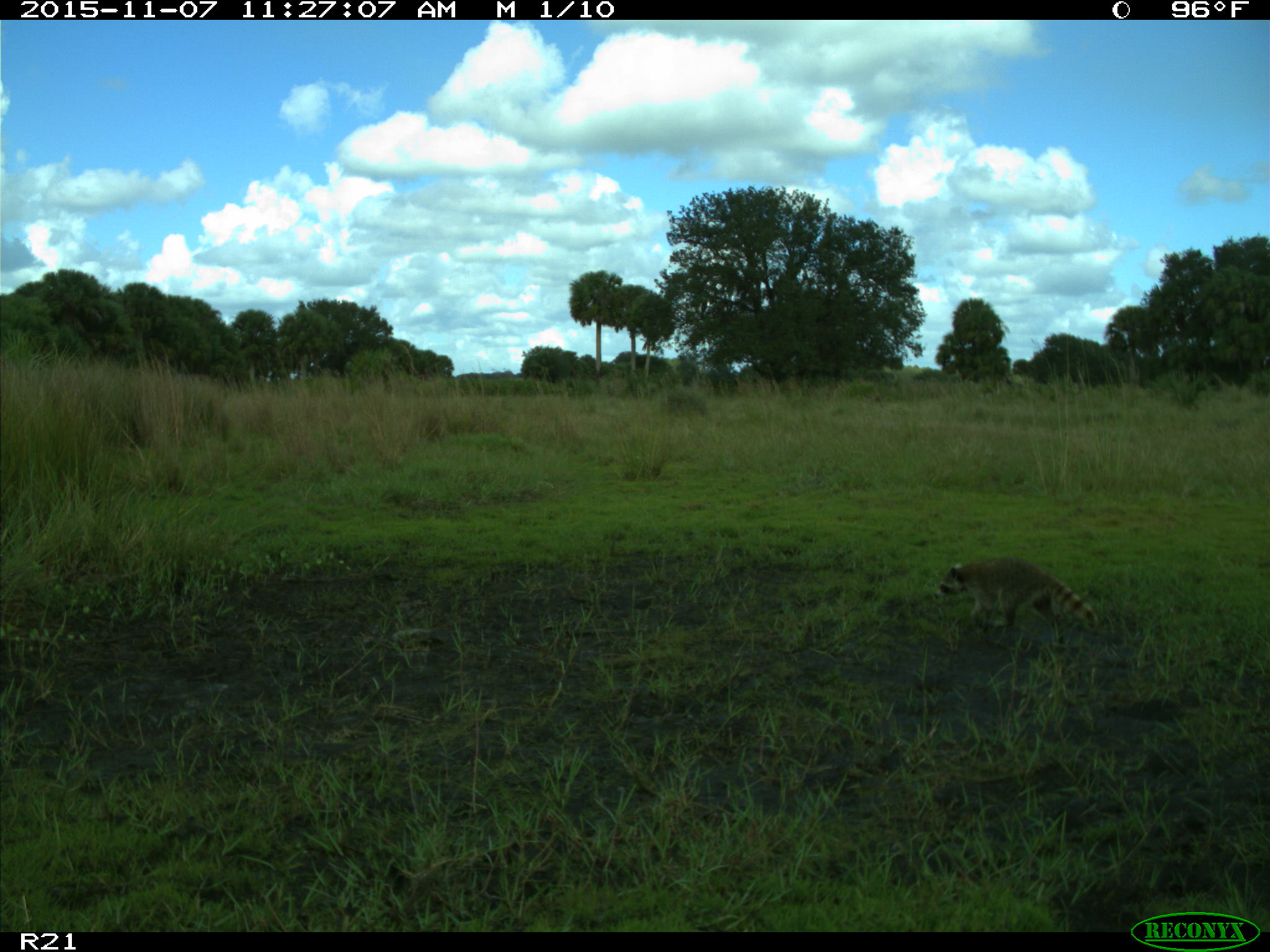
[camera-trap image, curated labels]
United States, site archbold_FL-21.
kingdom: Animalia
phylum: Chordata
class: Mammalia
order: Carnivora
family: Procyonidae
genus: Procyon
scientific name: Procyon lotor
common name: common raccoon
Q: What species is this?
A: Procyon lotor (common raccoon).